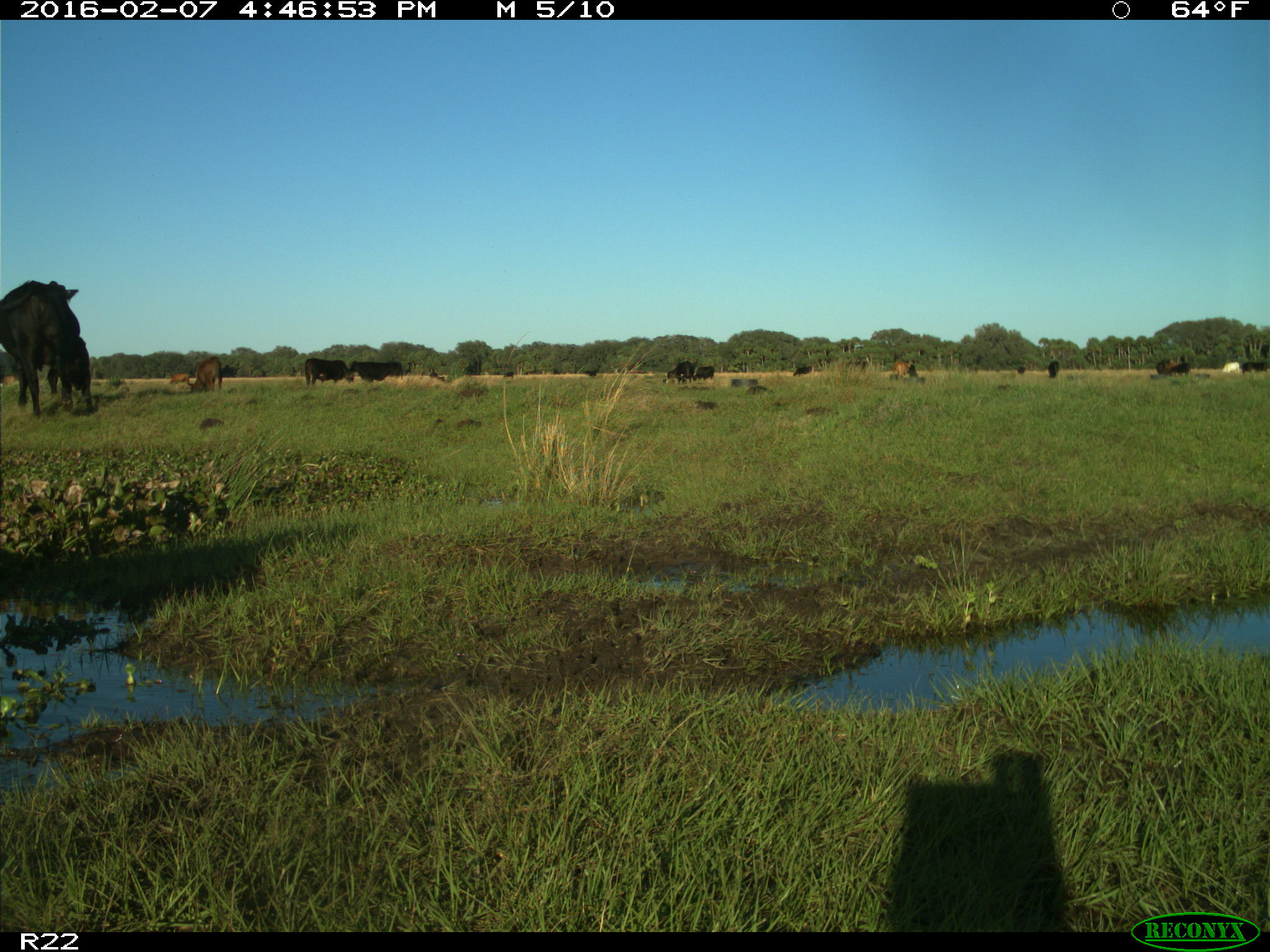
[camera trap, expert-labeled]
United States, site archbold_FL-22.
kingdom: Animalia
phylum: Chordata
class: Mammalia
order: Artiodactyla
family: Bovidae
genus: Bos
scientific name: Bos taurus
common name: domestic cow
Bos taurus (domestic cow).